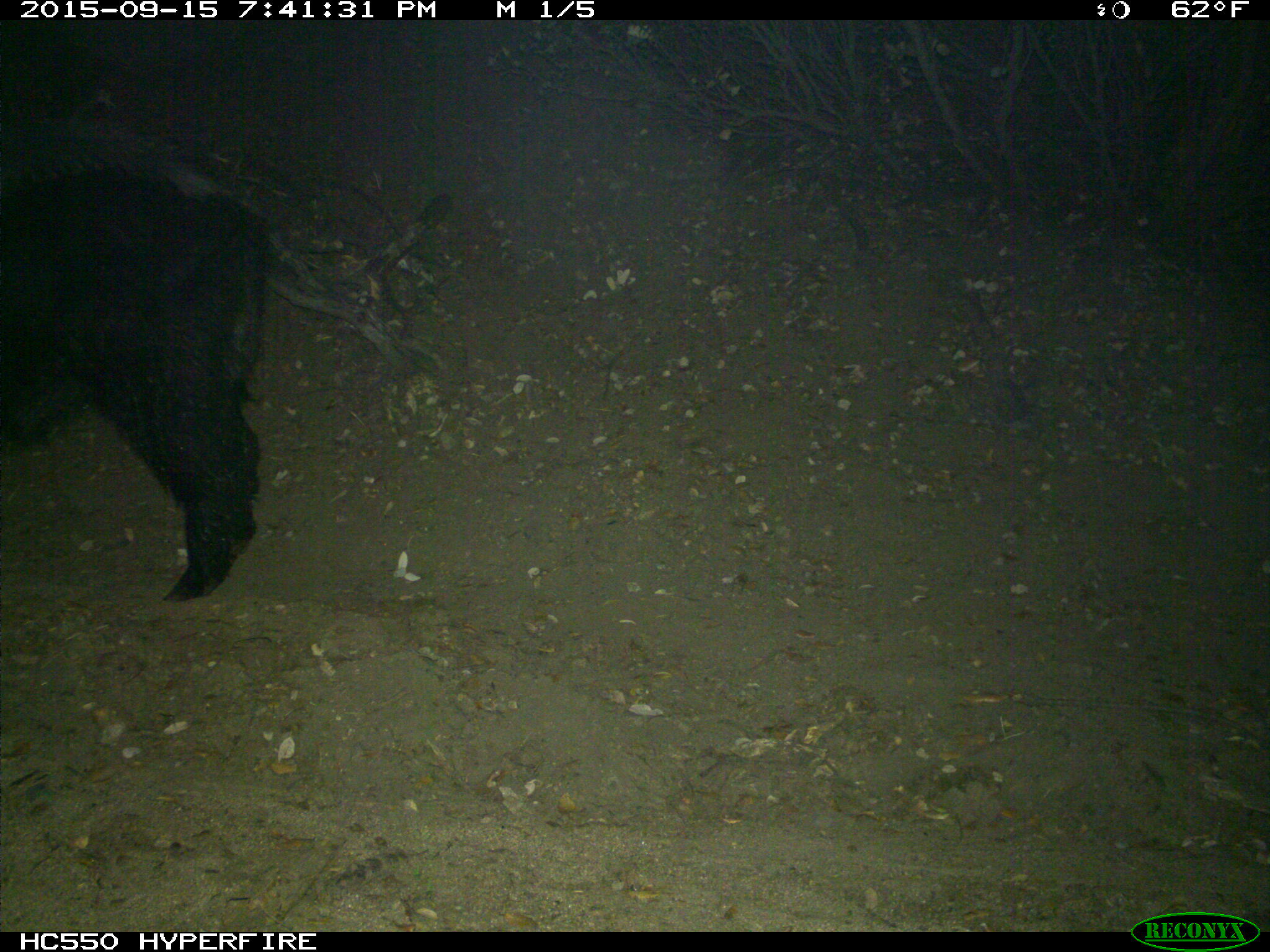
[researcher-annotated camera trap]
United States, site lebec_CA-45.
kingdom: Animalia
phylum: Chordata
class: Mammalia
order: Artiodactyla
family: Suidae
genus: Sus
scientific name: Sus scrofa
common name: wild boar